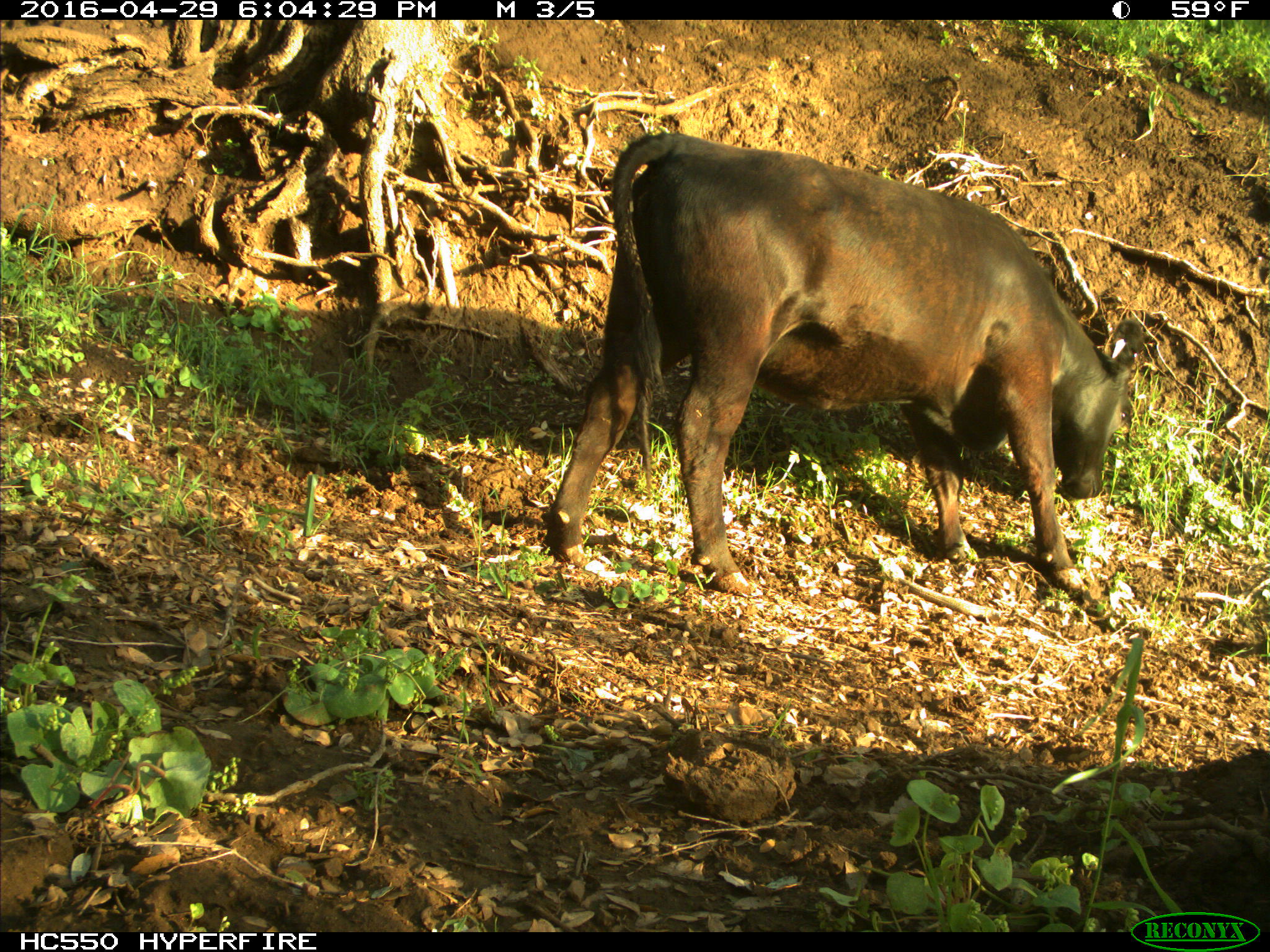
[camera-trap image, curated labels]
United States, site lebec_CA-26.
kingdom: Animalia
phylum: Chordata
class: Mammalia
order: Artiodactyla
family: Bovidae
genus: Bos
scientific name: Bos taurus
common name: domestic cow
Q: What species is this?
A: Bos taurus (domestic cow).